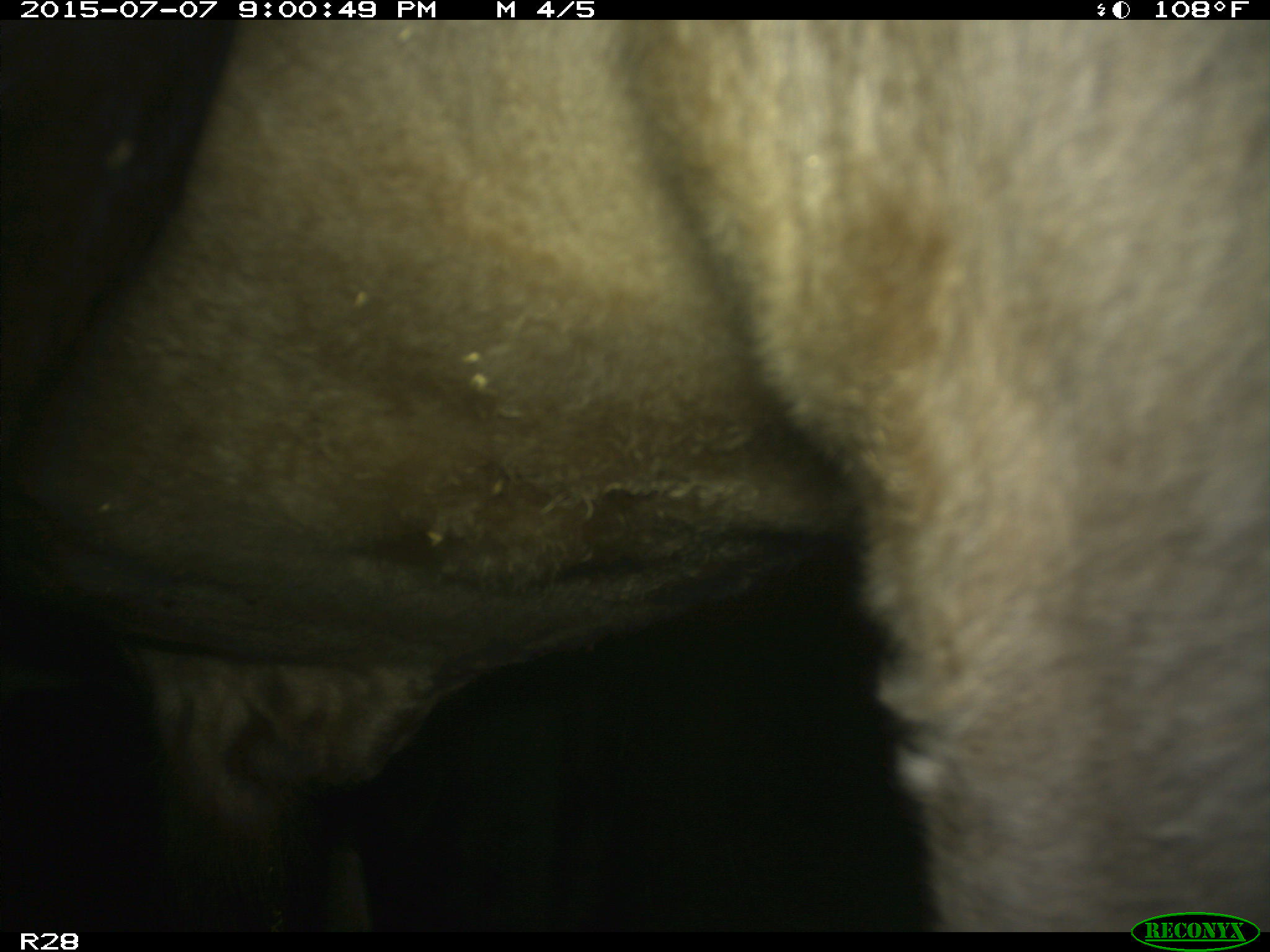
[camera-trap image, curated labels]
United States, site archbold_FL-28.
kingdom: Animalia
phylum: Chordata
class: Mammalia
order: Artiodactyla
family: Bovidae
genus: Bos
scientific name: Bos taurus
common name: domestic cow